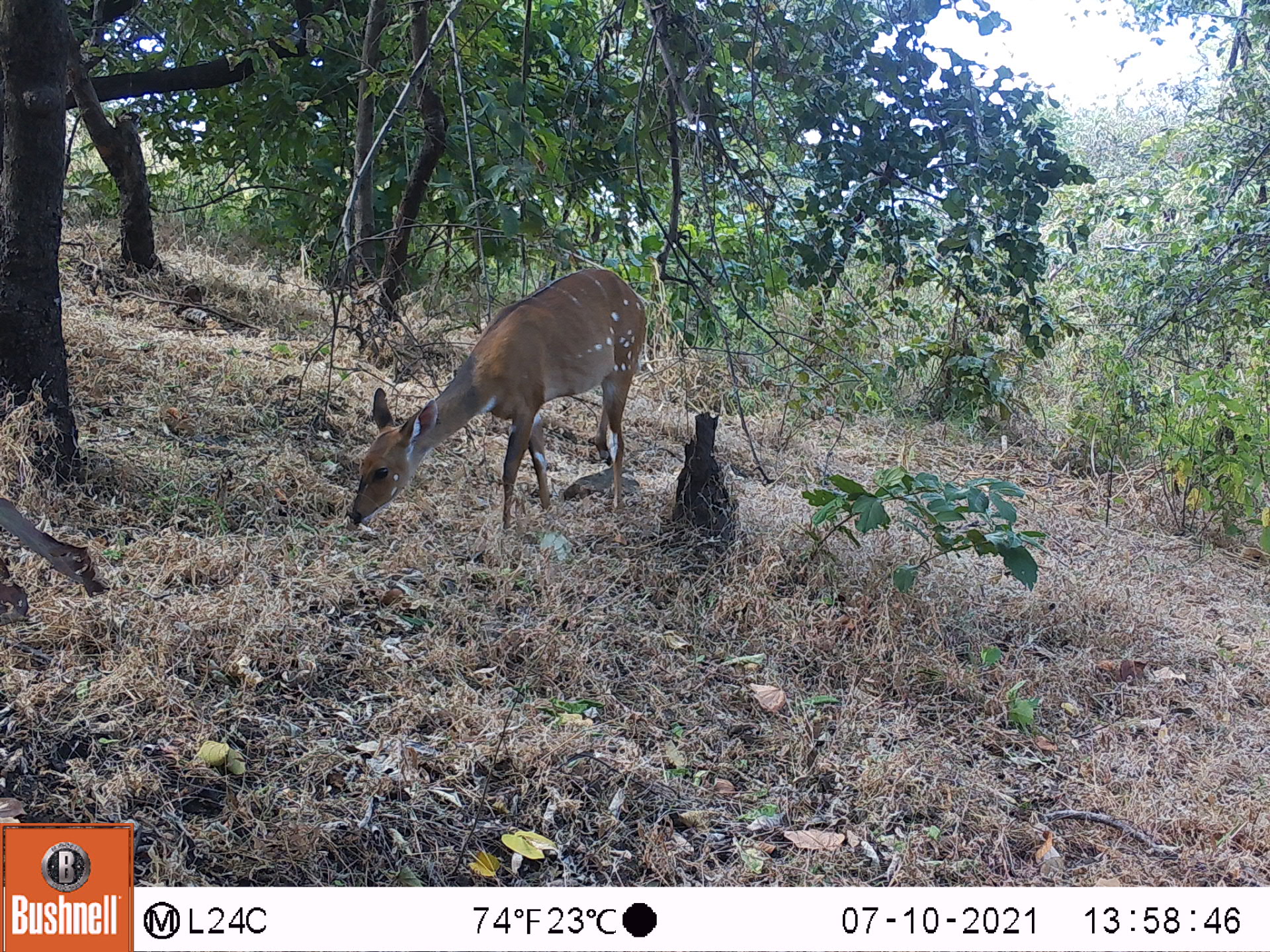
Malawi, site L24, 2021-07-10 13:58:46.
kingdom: Animalia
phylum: Chordata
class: Mammalia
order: Artiodactyla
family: Bovidae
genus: Tragelaphus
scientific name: Tragelaphus sylvaticus sylvaticus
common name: cape bushbuck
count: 2